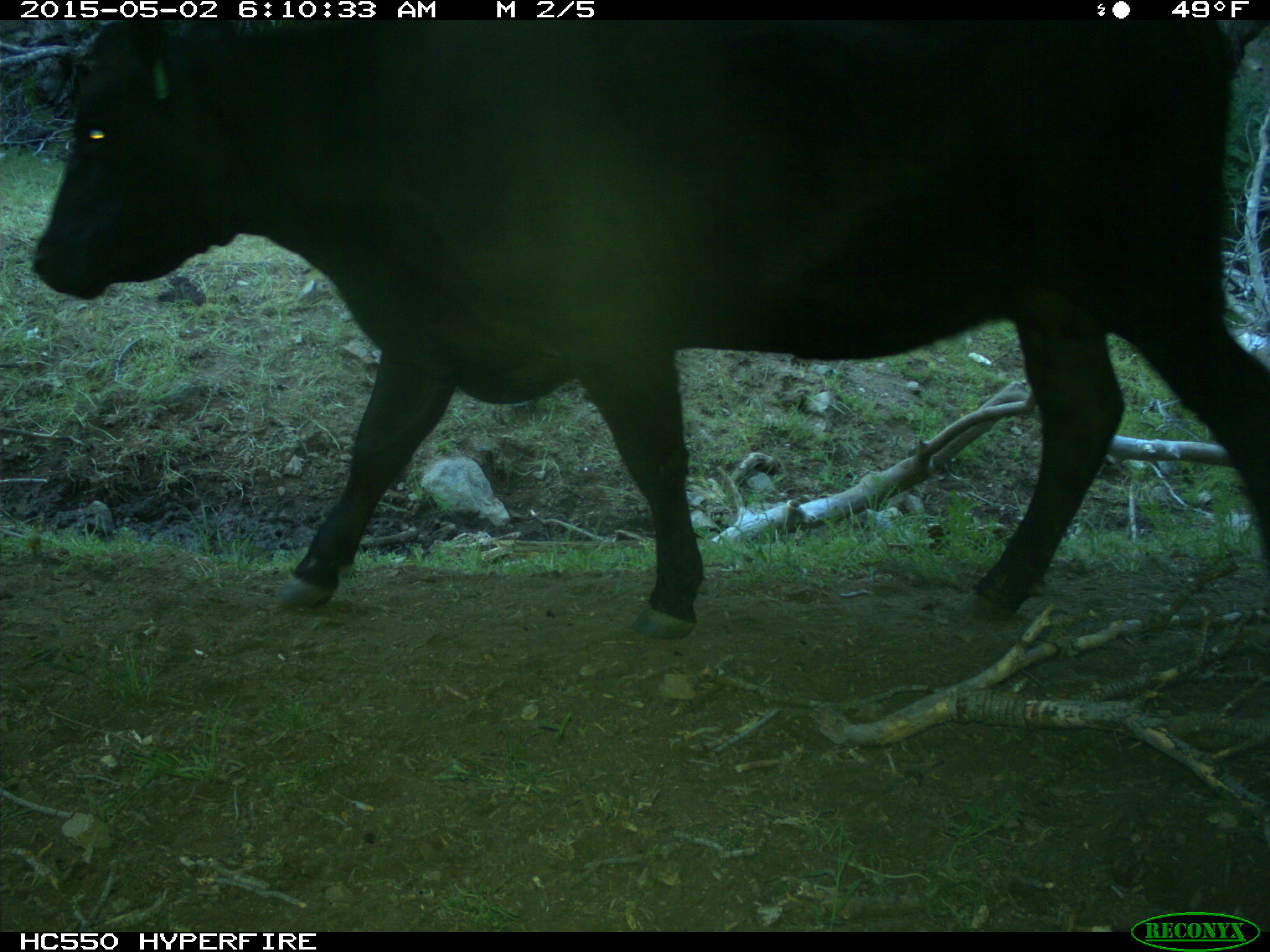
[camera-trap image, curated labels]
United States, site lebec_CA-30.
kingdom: Animalia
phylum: Chordata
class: Mammalia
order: Artiodactyla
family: Bovidae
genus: Bos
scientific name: Bos taurus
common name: domestic cow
Bos taurus (domestic cow).